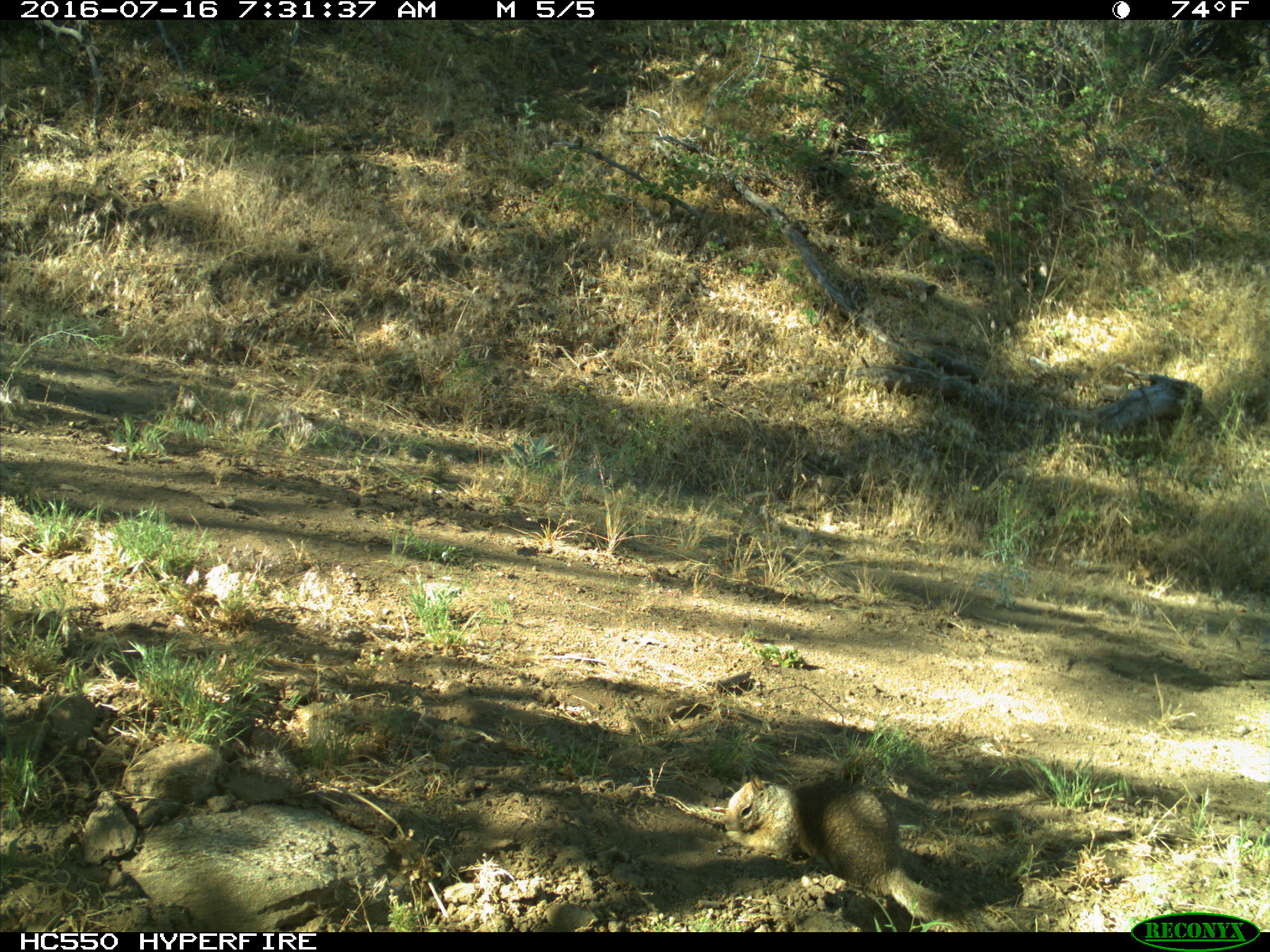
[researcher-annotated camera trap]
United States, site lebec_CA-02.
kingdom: Animalia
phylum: Chordata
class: Mammalia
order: Rodentia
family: Sciuridae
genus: Otospermophilus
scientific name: Otospermophilus beecheyi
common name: california ground squirrel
Otospermophilus beecheyi (california ground squirrel).